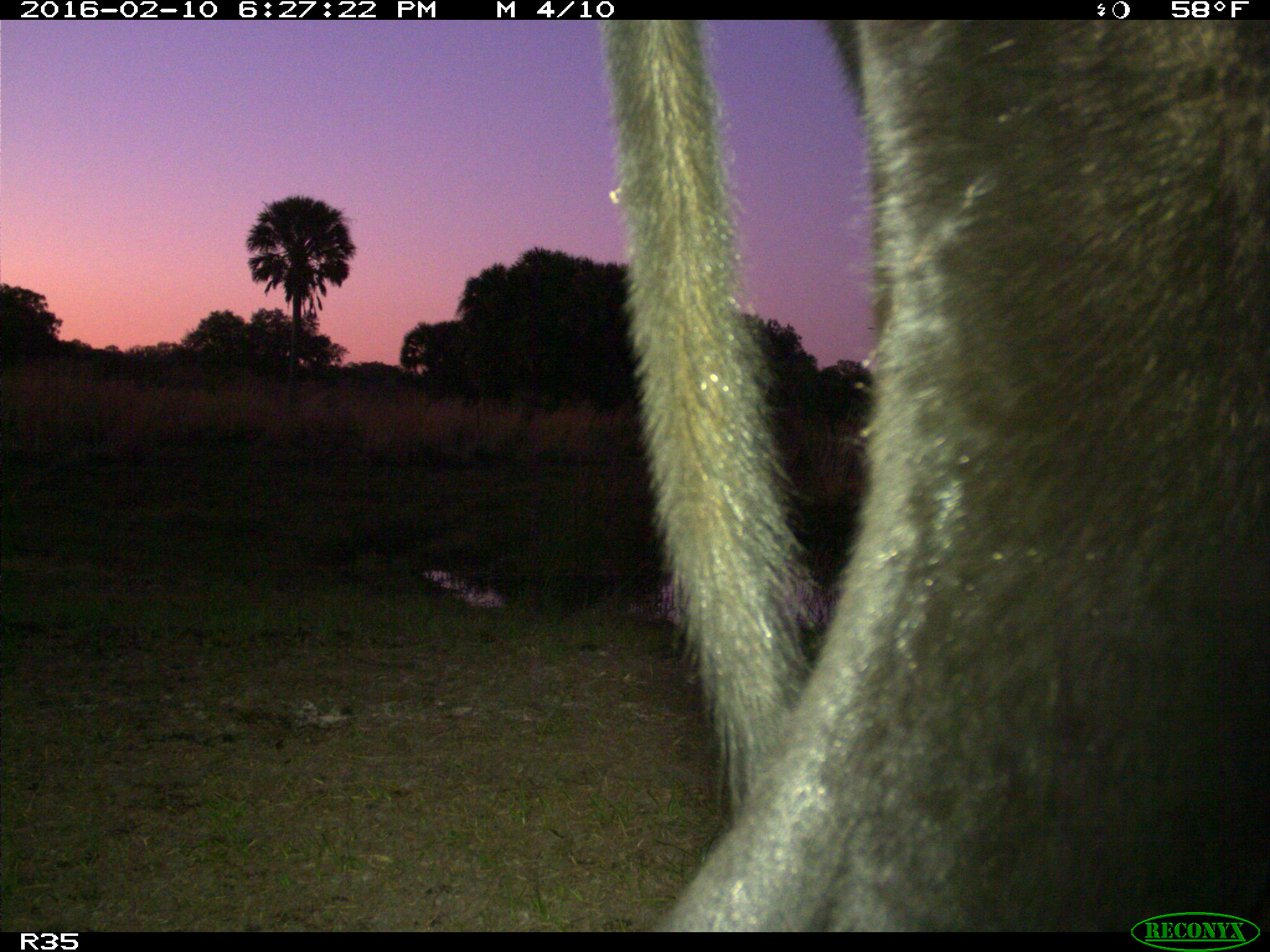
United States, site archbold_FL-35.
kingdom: Animalia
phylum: Chordata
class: Mammalia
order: Artiodactyla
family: Bovidae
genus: Bos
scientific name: Bos taurus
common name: domestic cow